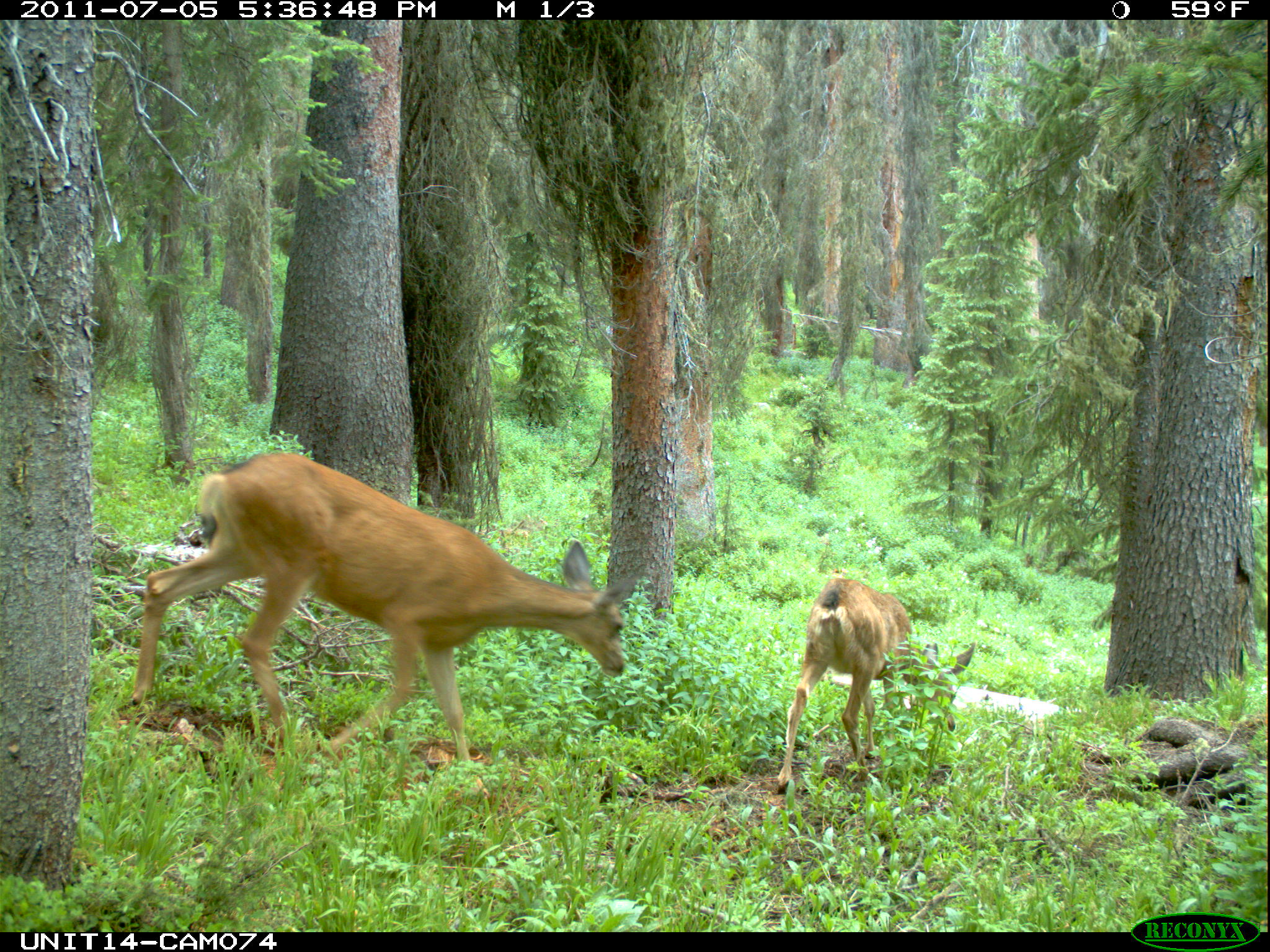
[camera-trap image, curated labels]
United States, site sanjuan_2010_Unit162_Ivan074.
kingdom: Animalia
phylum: Chordata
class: Mammalia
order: Artiodactyla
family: Cervidae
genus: Odocoileus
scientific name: Odocoileus hemionus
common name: mule deer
Odocoileus hemionus (mule deer).